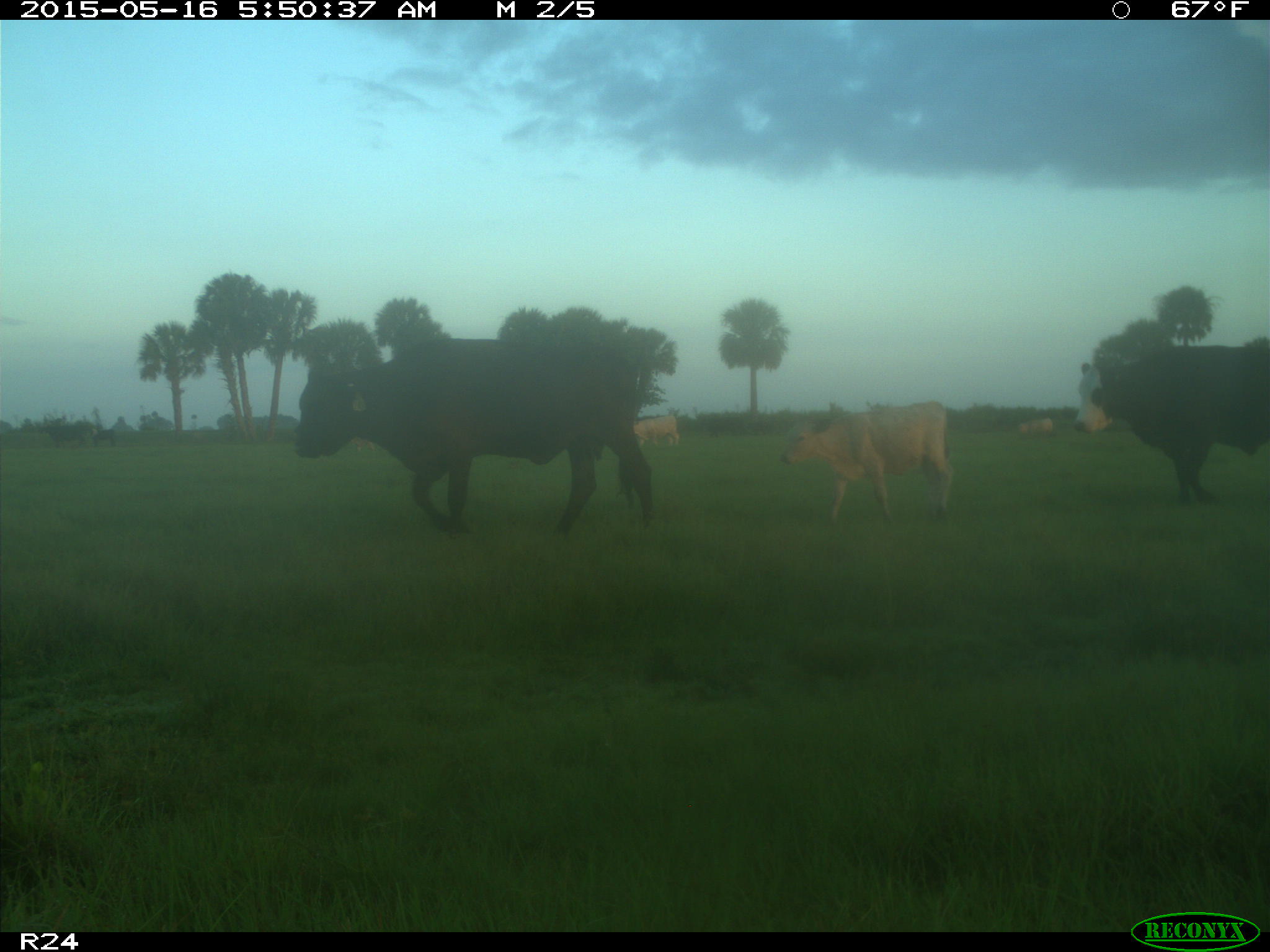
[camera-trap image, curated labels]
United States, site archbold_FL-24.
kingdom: Animalia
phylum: Chordata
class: Mammalia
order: Artiodactyla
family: Bovidae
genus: Bos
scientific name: Bos taurus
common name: domestic cow